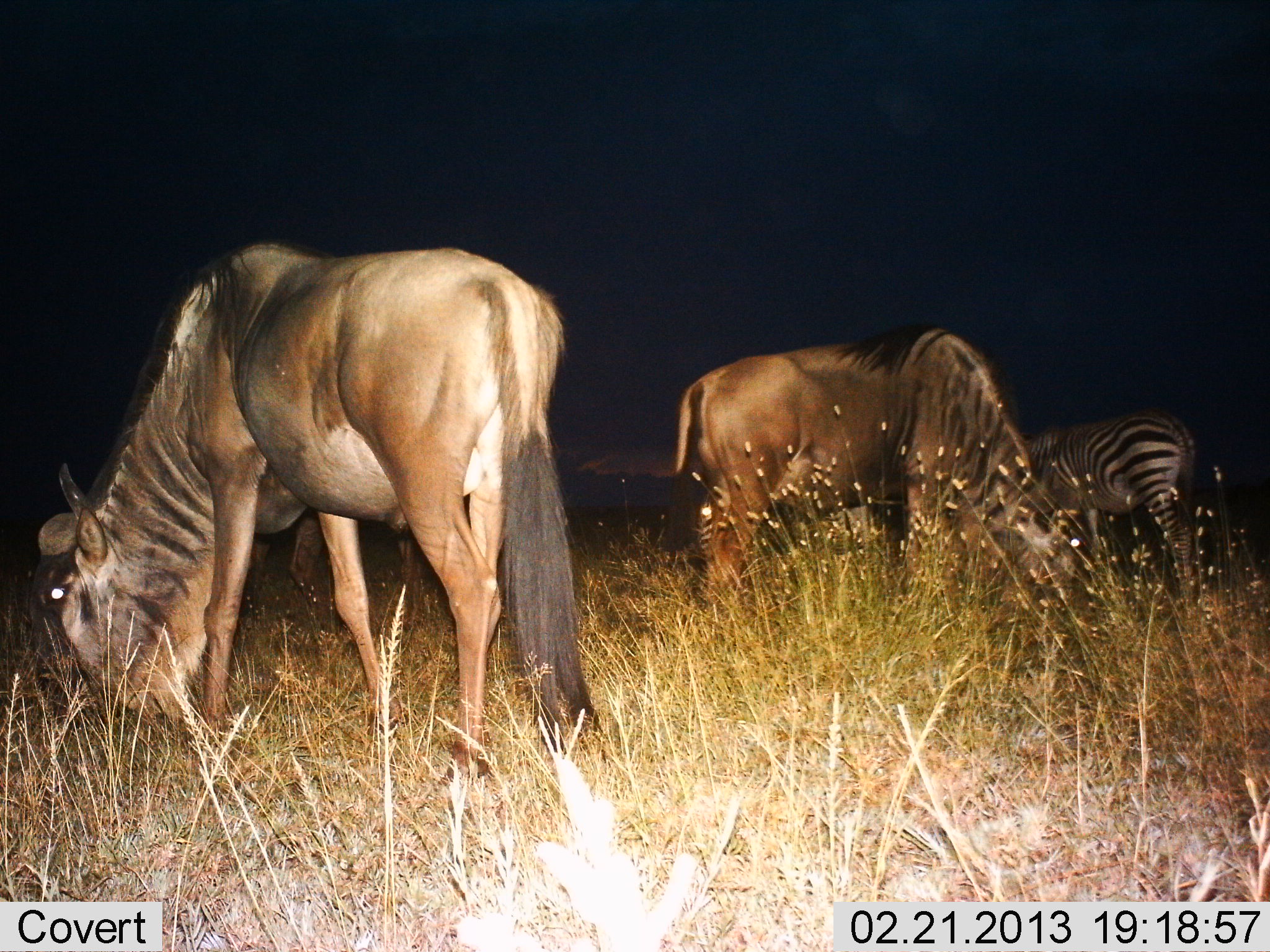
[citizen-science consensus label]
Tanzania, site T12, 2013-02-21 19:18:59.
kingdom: Animalia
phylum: Chordata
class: Mammalia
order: Artiodactyla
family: Bovidae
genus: Connochaetes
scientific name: Connochaetes taurinus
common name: blue wildebeest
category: wildebeest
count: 2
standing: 26%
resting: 0%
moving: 0%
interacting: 5%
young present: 0%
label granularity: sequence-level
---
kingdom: Animalia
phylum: Chordata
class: Mammalia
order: Perissodactyla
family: Equidae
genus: Equus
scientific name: Equus quagga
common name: plains zebra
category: zebra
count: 1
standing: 32%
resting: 0%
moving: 0%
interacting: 0%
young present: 0%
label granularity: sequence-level